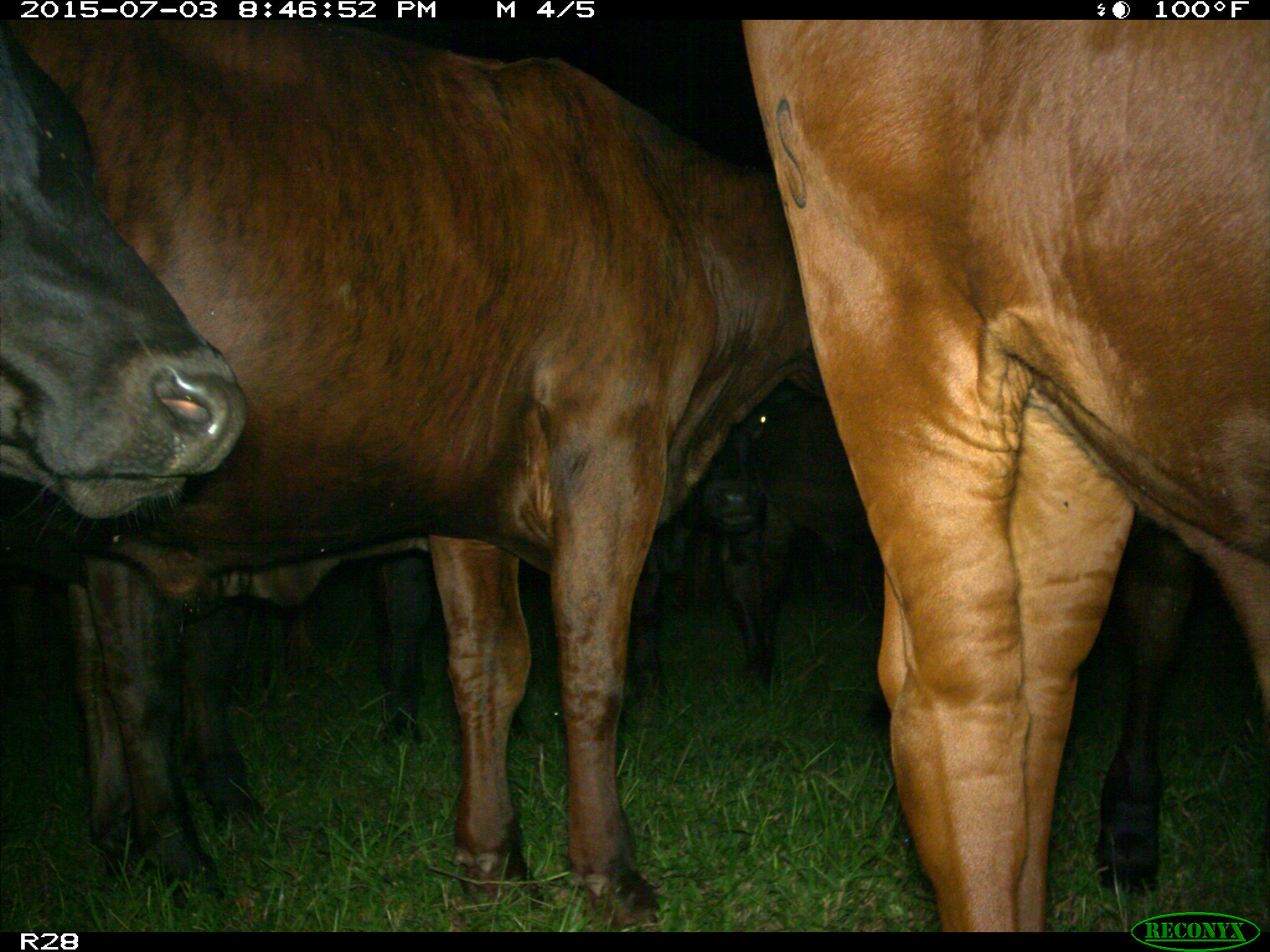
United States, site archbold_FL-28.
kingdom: Animalia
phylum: Chordata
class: Mammalia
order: Artiodactyla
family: Bovidae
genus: Bos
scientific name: Bos taurus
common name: domestic cow